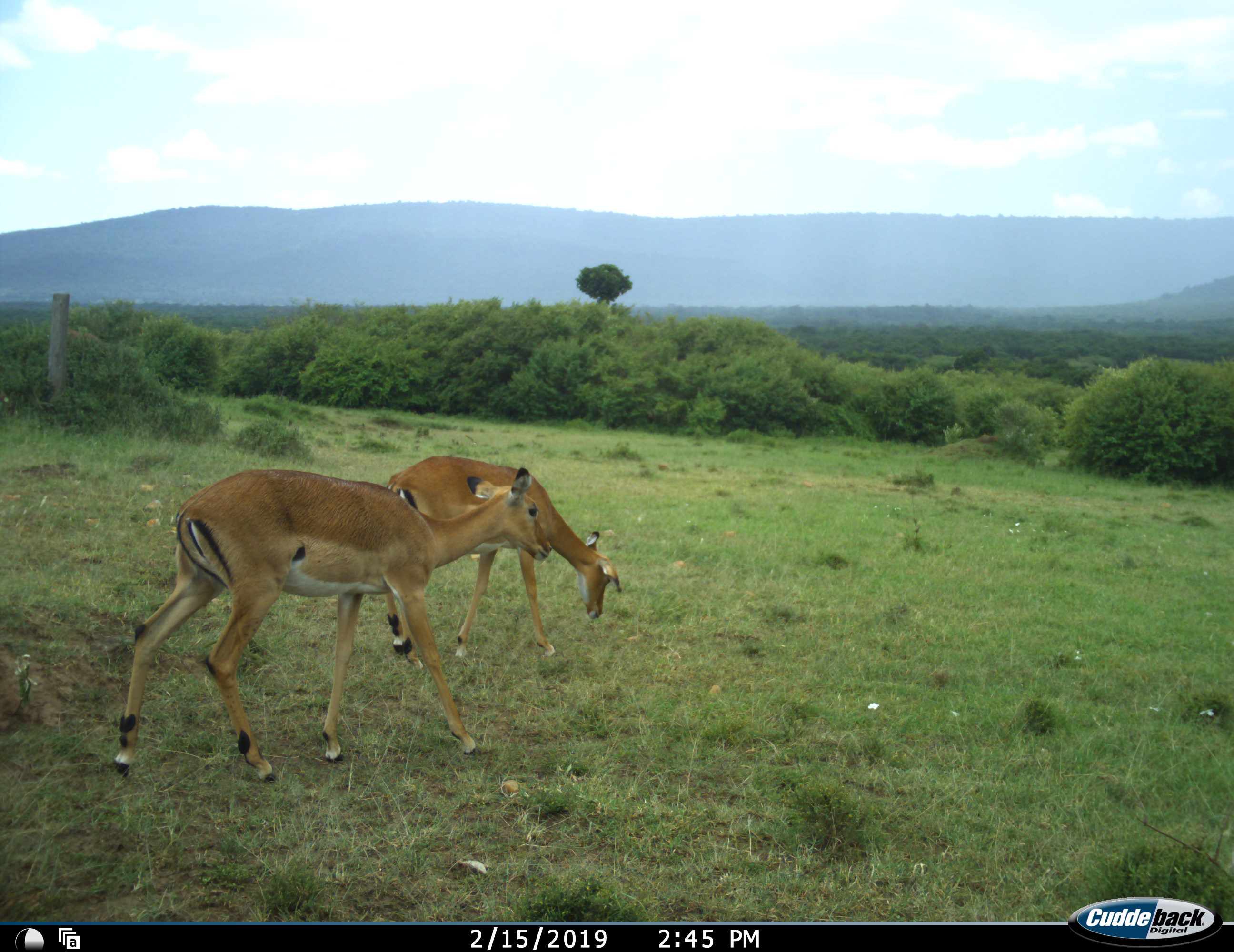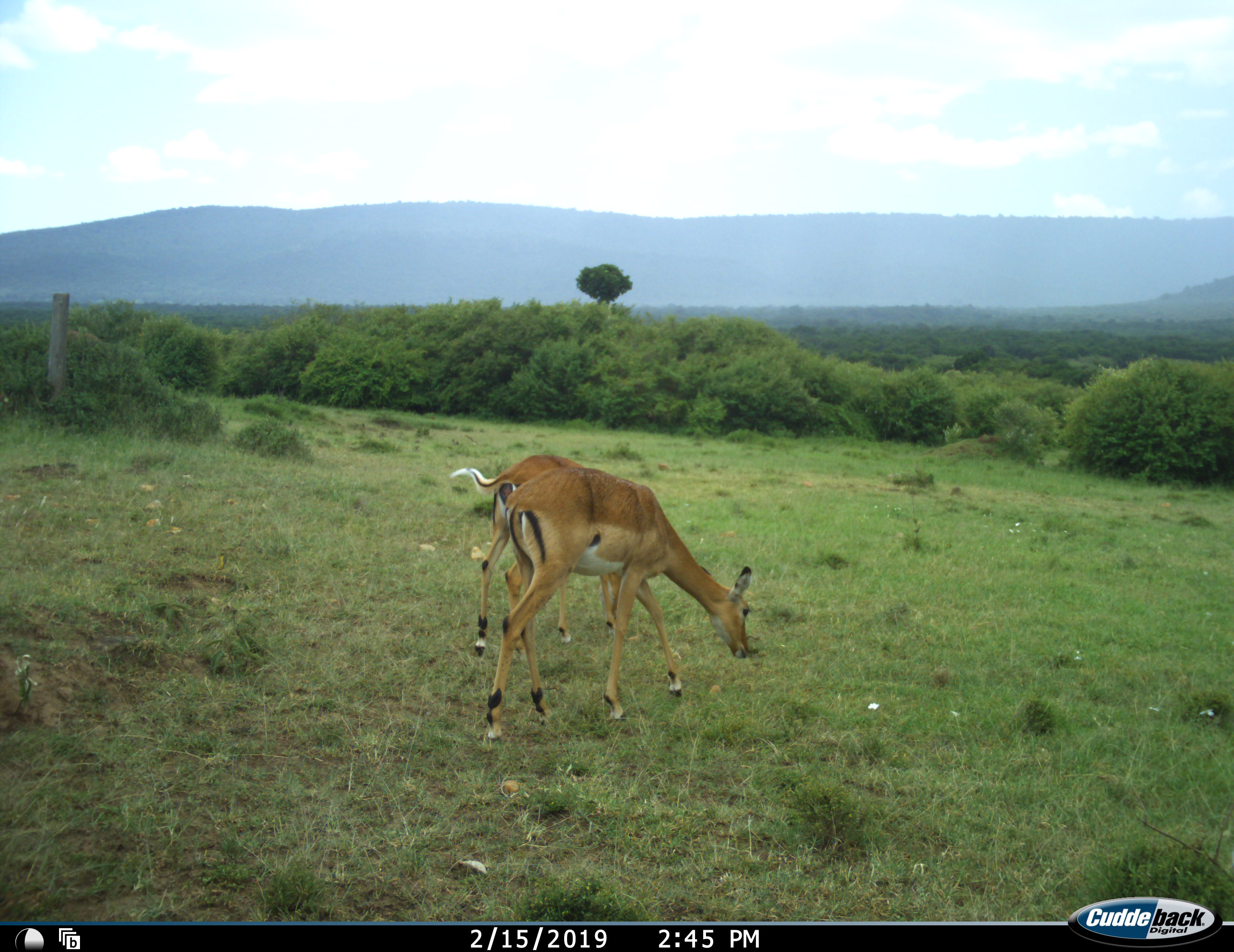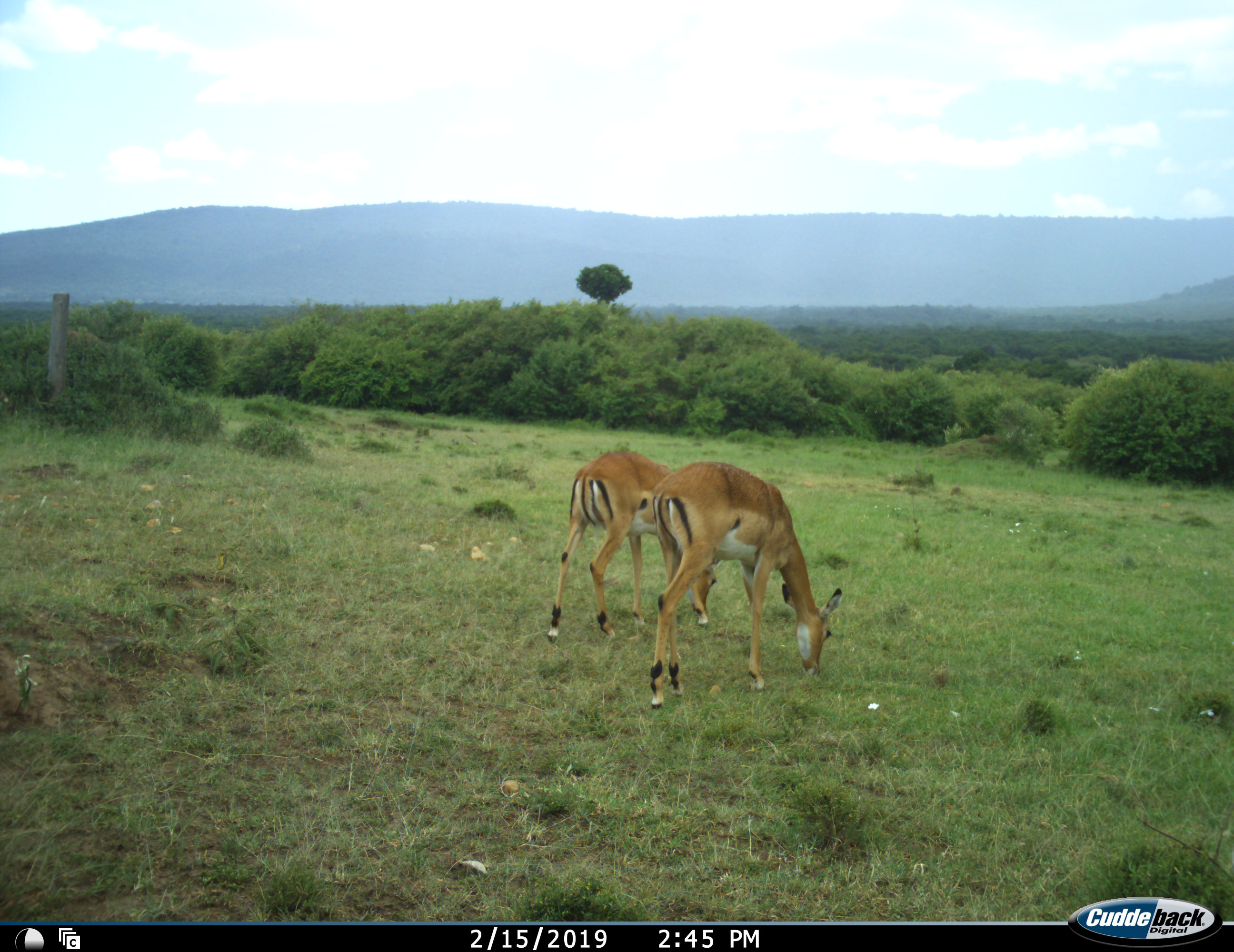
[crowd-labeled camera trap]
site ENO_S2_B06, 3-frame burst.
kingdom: Animalia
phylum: Chordata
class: Mammalia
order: Artiodactyla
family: Bovidae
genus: Aepyceros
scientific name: Aepyceros melampus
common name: impala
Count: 2.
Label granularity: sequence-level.